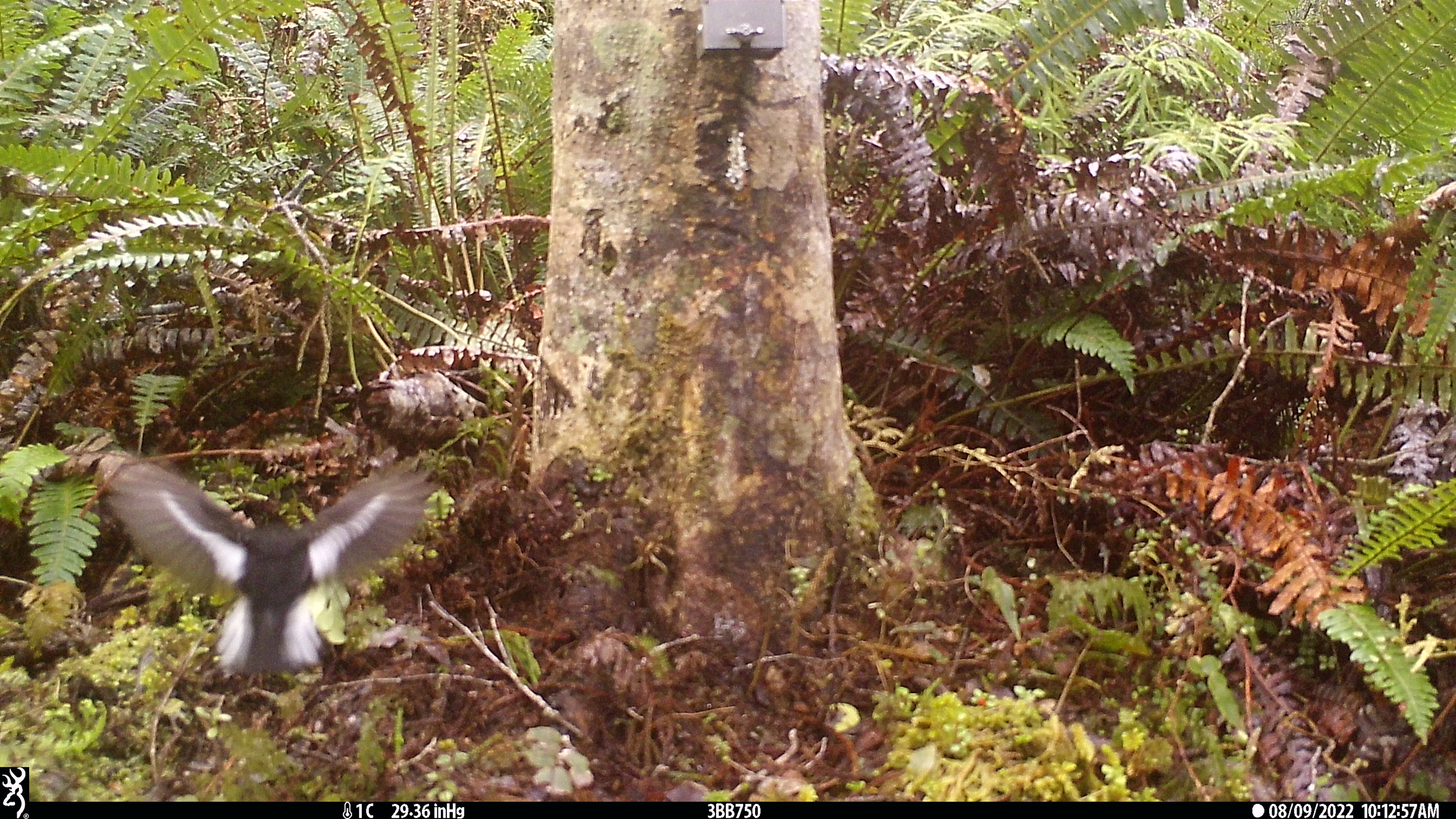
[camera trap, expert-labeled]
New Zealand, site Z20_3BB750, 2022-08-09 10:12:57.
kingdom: Animalia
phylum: Chordata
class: Aves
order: Passeriformes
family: Petroicidae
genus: Petroica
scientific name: Petroica macrocephala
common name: tomtit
Tomtit (Petroica macrocephala).